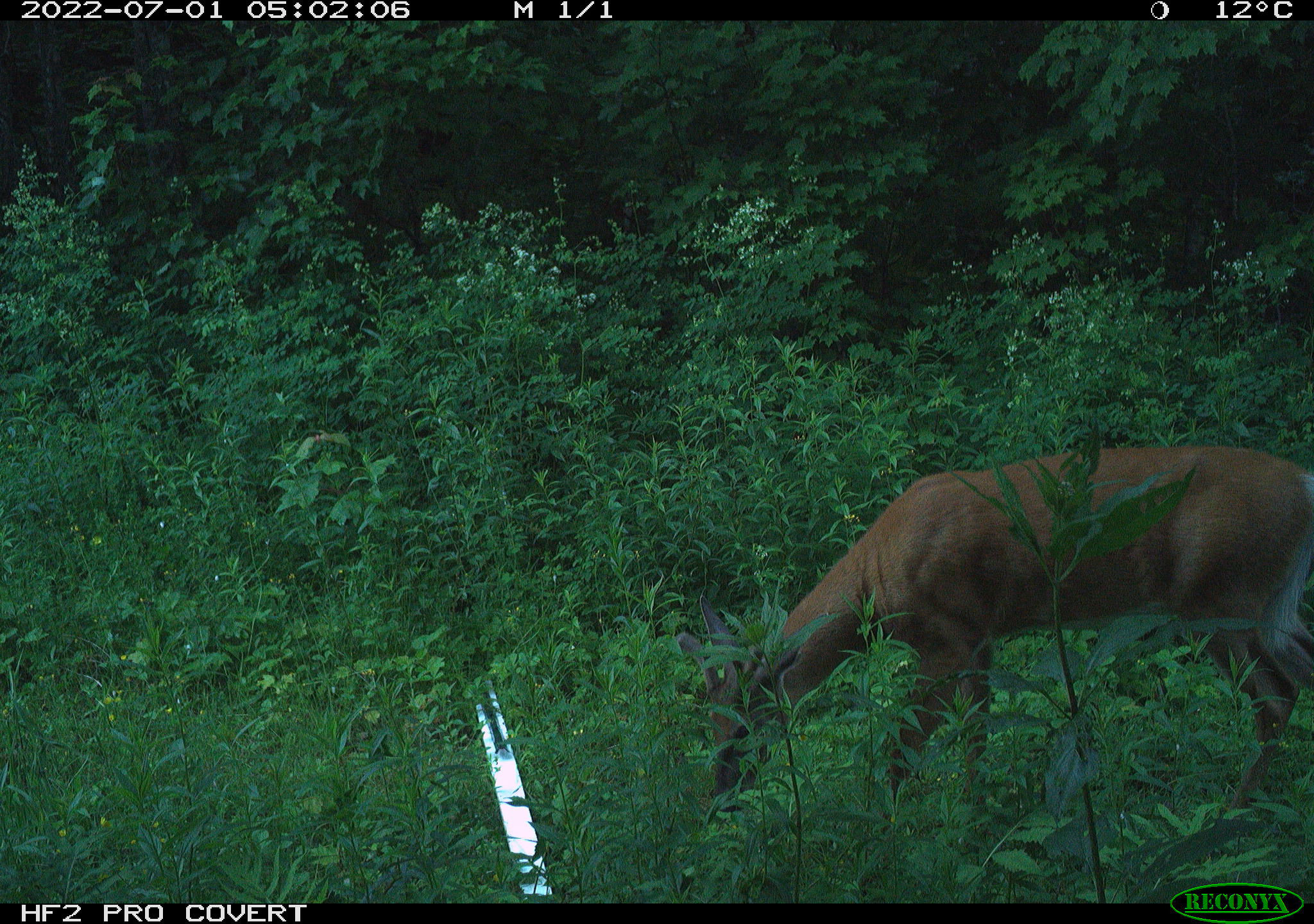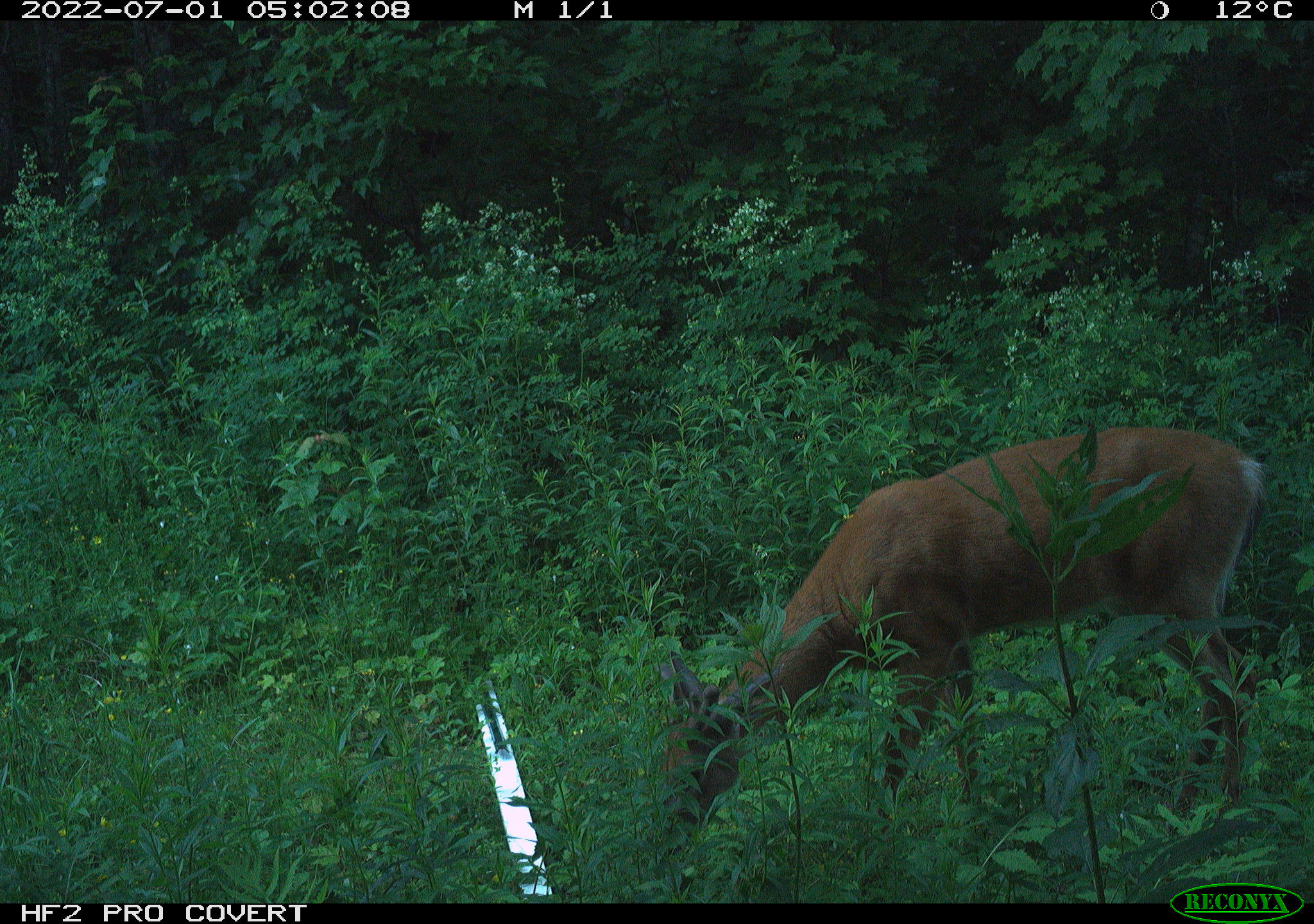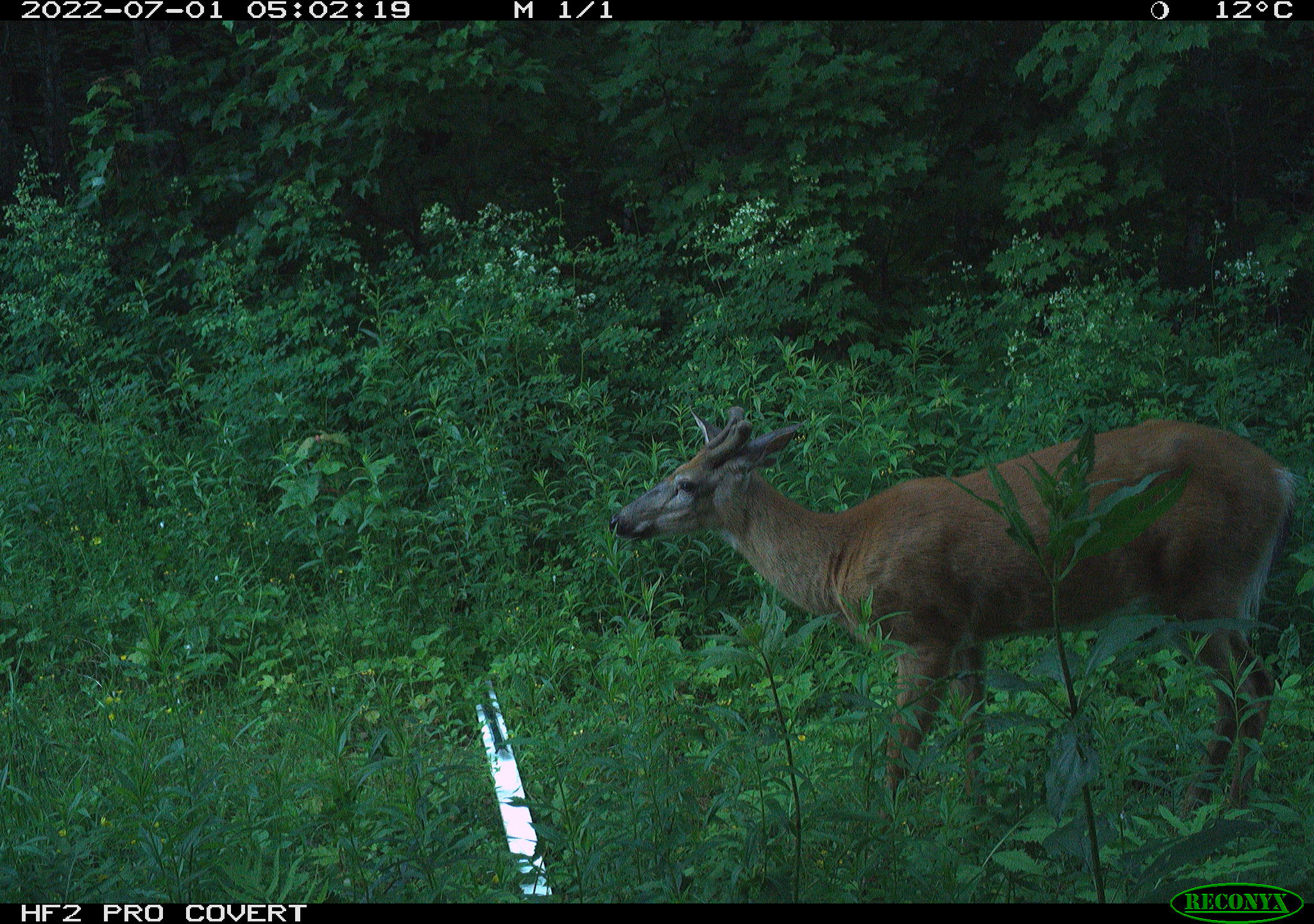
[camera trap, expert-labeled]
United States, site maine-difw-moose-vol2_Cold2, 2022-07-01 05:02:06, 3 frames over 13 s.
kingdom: Animalia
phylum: Chordata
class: Mammalia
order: Artiodactyla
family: Cervidae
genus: Odocoileus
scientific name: Odocoileus virginianus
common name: white-tailed deer